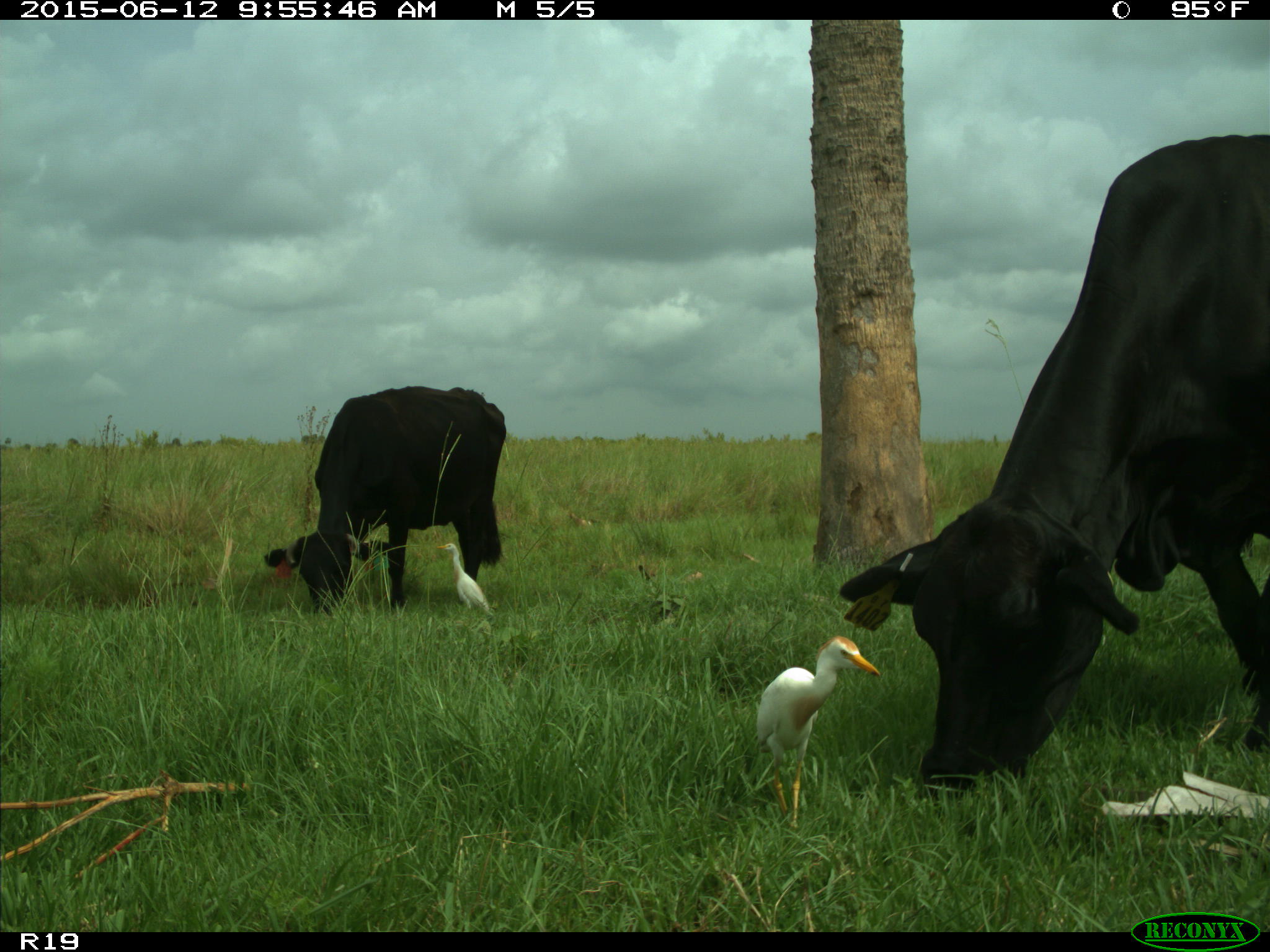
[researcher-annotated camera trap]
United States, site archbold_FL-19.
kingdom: Animalia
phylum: Chordata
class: Mammalia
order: Artiodactyla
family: Bovidae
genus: Bos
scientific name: Bos taurus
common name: domestic cow